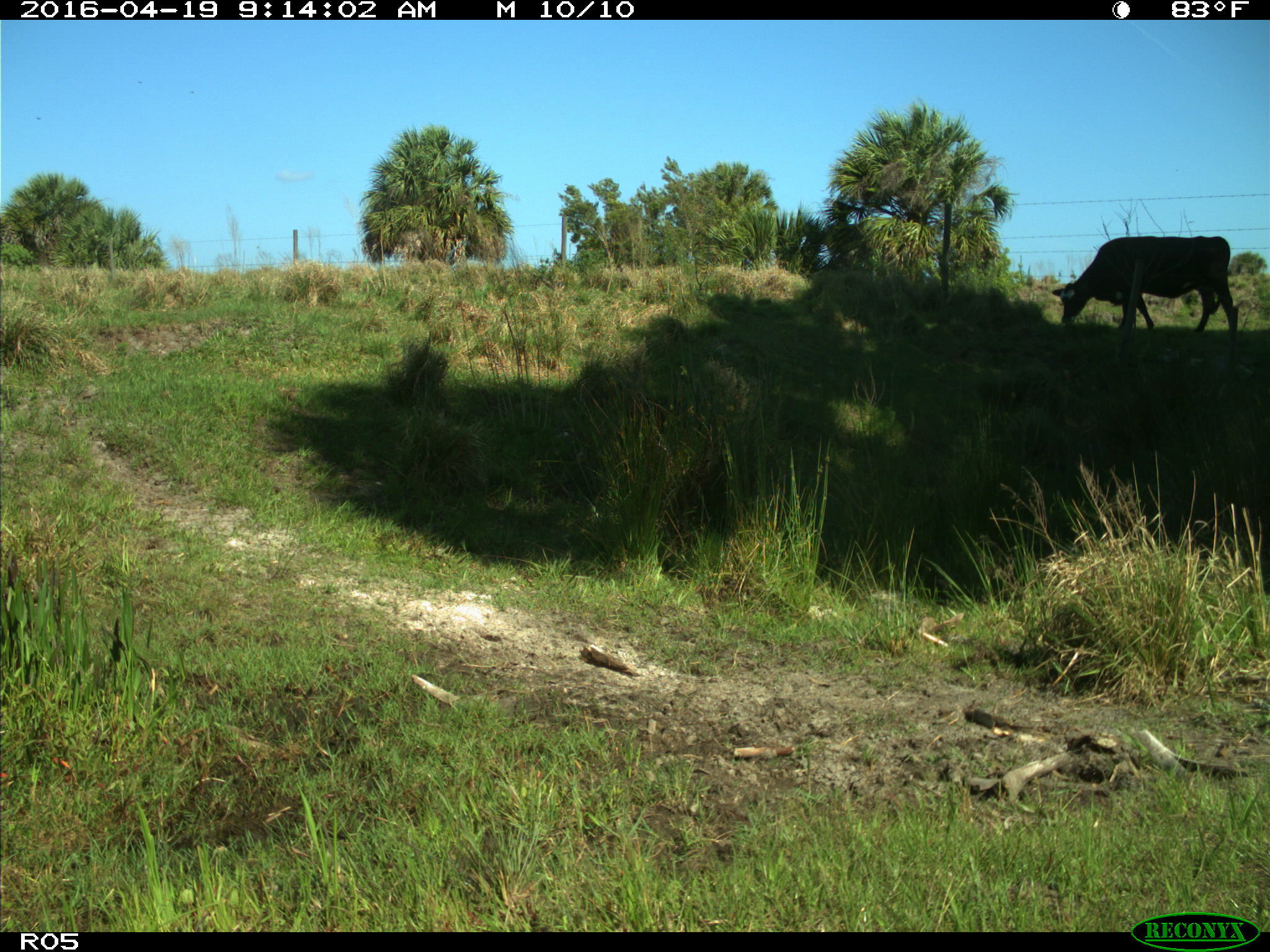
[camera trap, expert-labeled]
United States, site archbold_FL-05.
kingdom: Animalia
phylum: Chordata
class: Mammalia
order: Artiodactyla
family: Suidae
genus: Sus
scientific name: Sus scrofa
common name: wild boar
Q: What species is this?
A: Sus scrofa (wild boar).